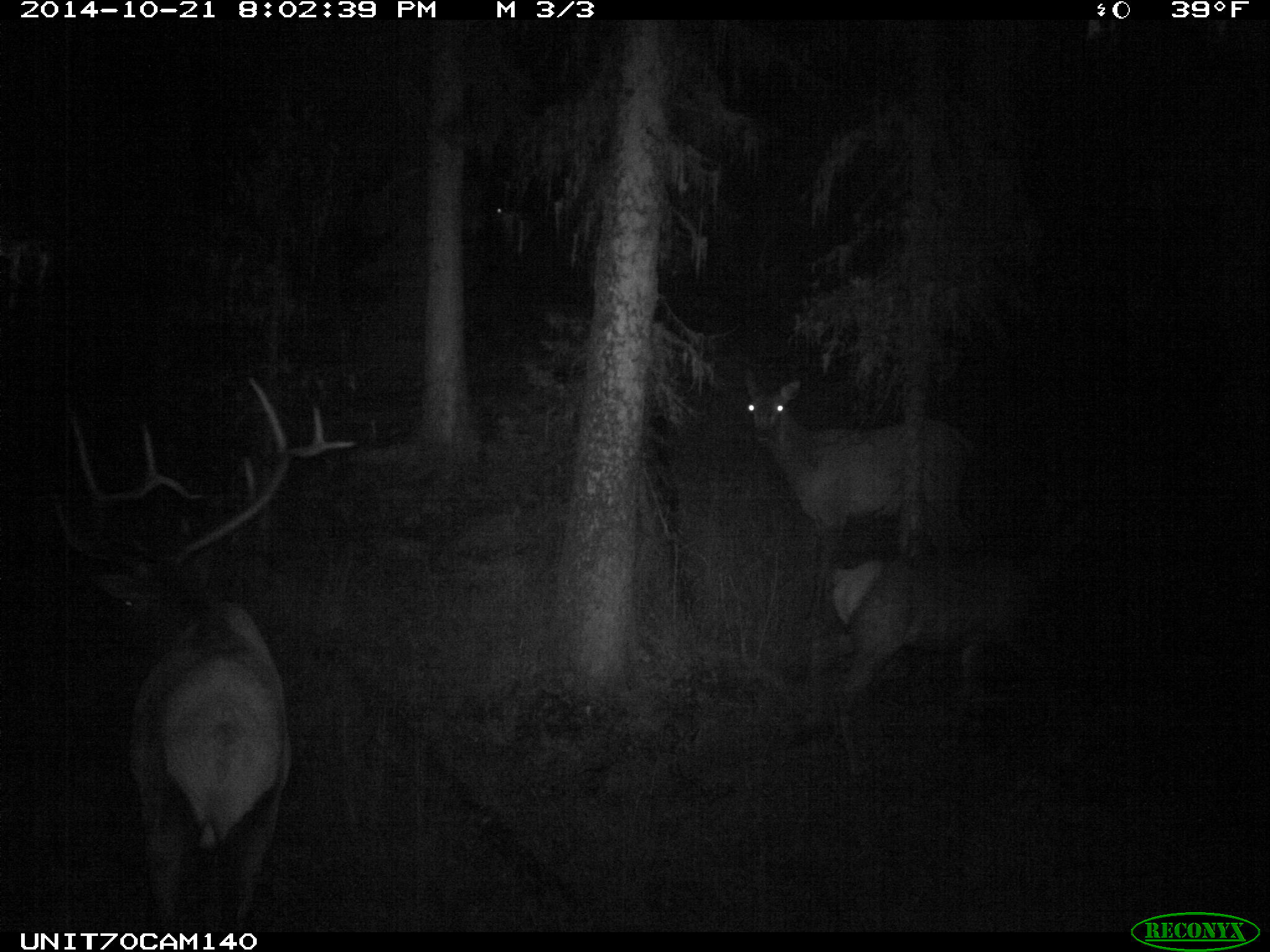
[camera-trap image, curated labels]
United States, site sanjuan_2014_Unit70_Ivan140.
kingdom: Animalia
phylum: Chordata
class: Mammalia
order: Artiodactyla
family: Cervidae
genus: Cervus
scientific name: Cervus elaphus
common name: red deer